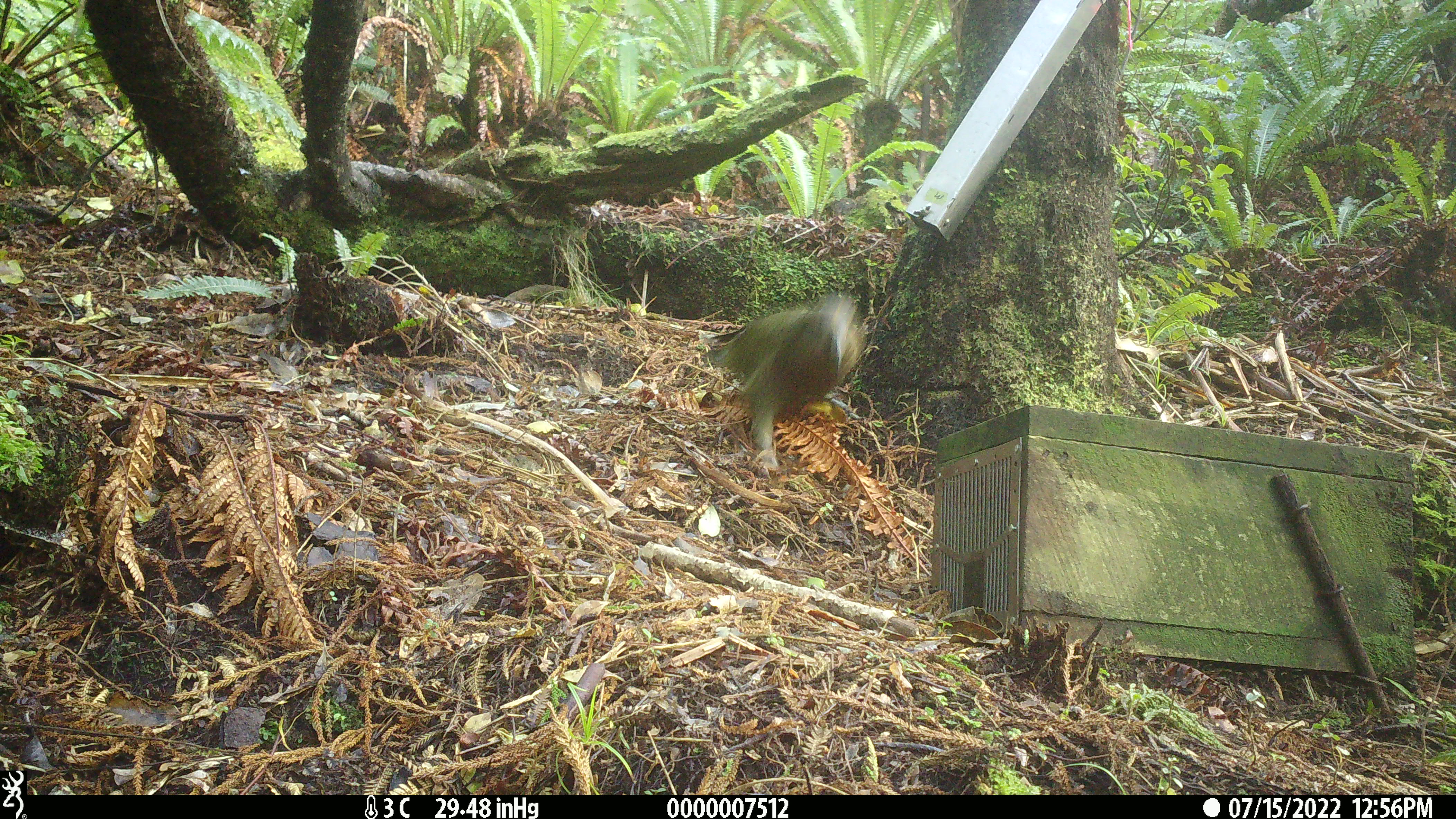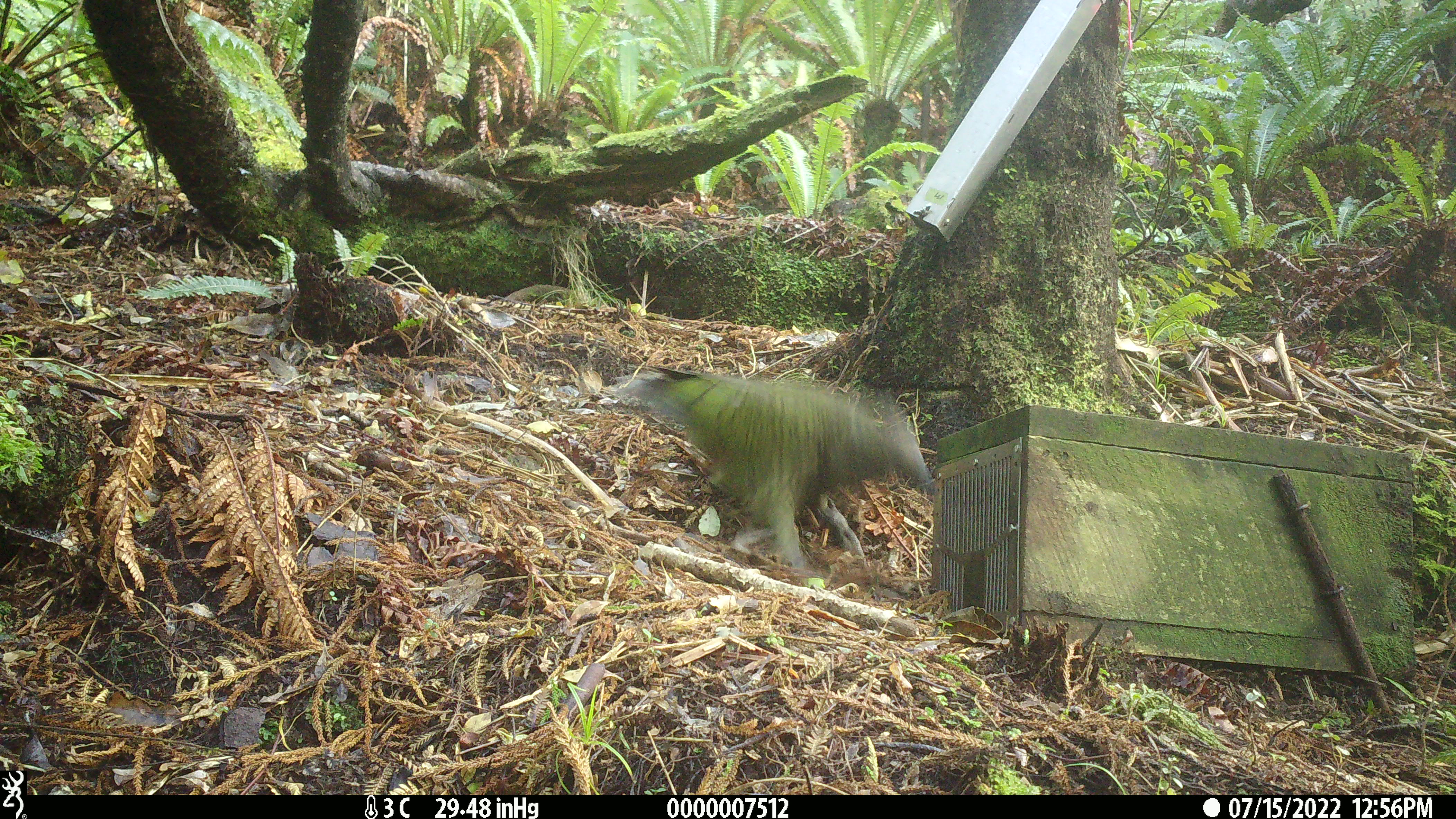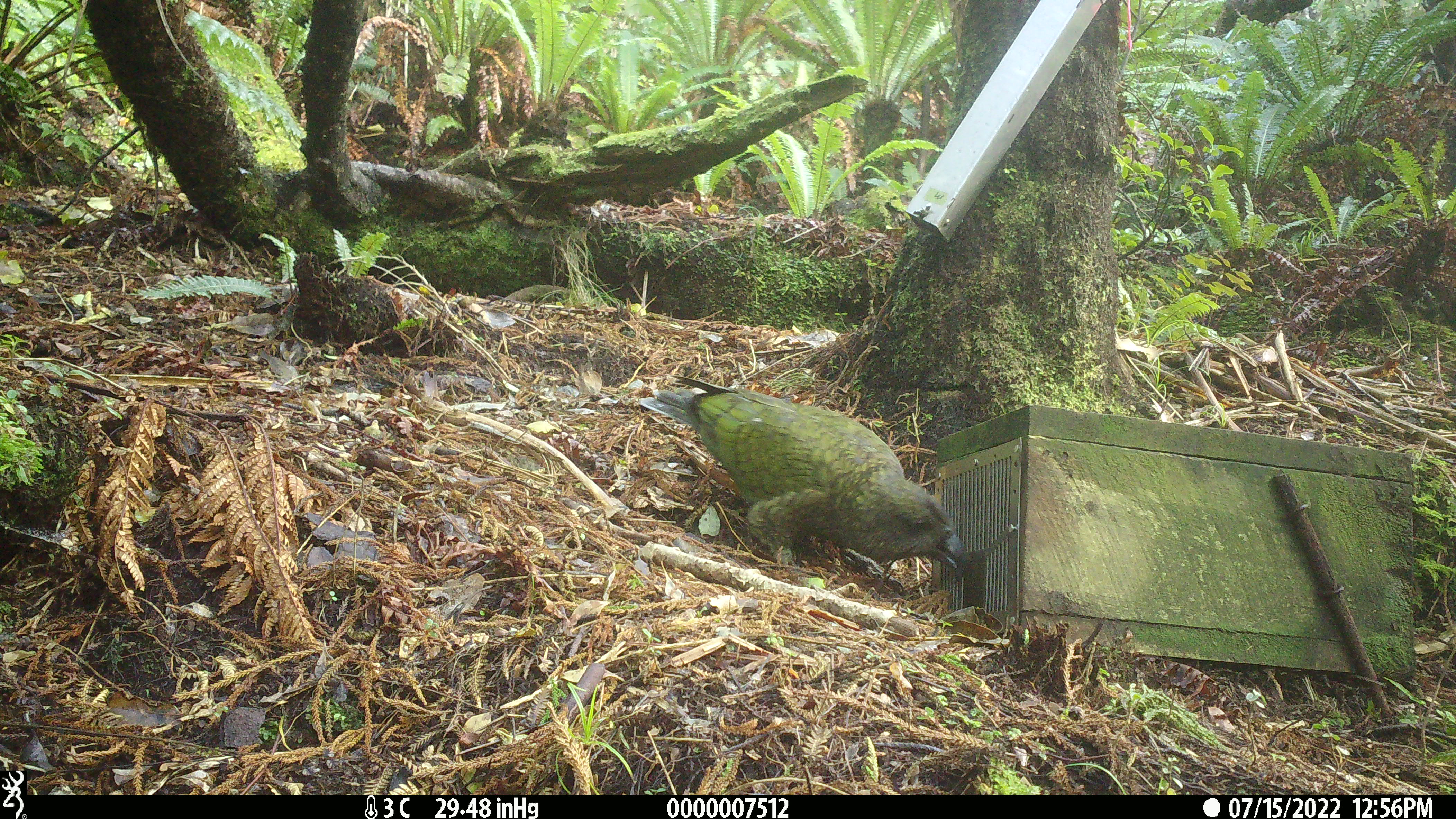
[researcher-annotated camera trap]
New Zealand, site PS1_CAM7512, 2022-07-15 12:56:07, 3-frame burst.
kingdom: Animalia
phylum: Chordata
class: Aves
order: Psittaciformes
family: Strigopidae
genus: Nestor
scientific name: Nestor notabilis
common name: kea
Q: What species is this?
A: Kea (Nestor notabilis).